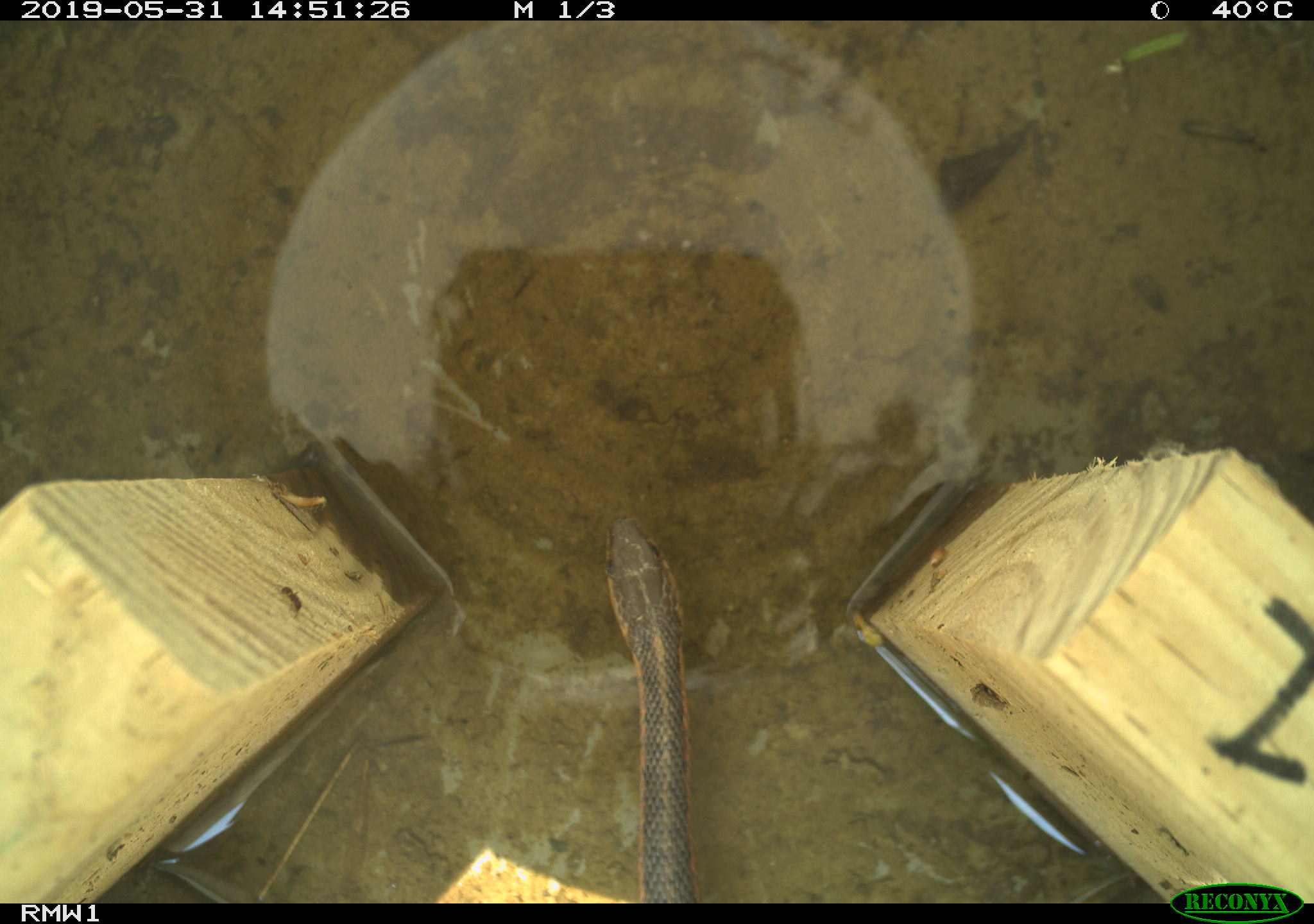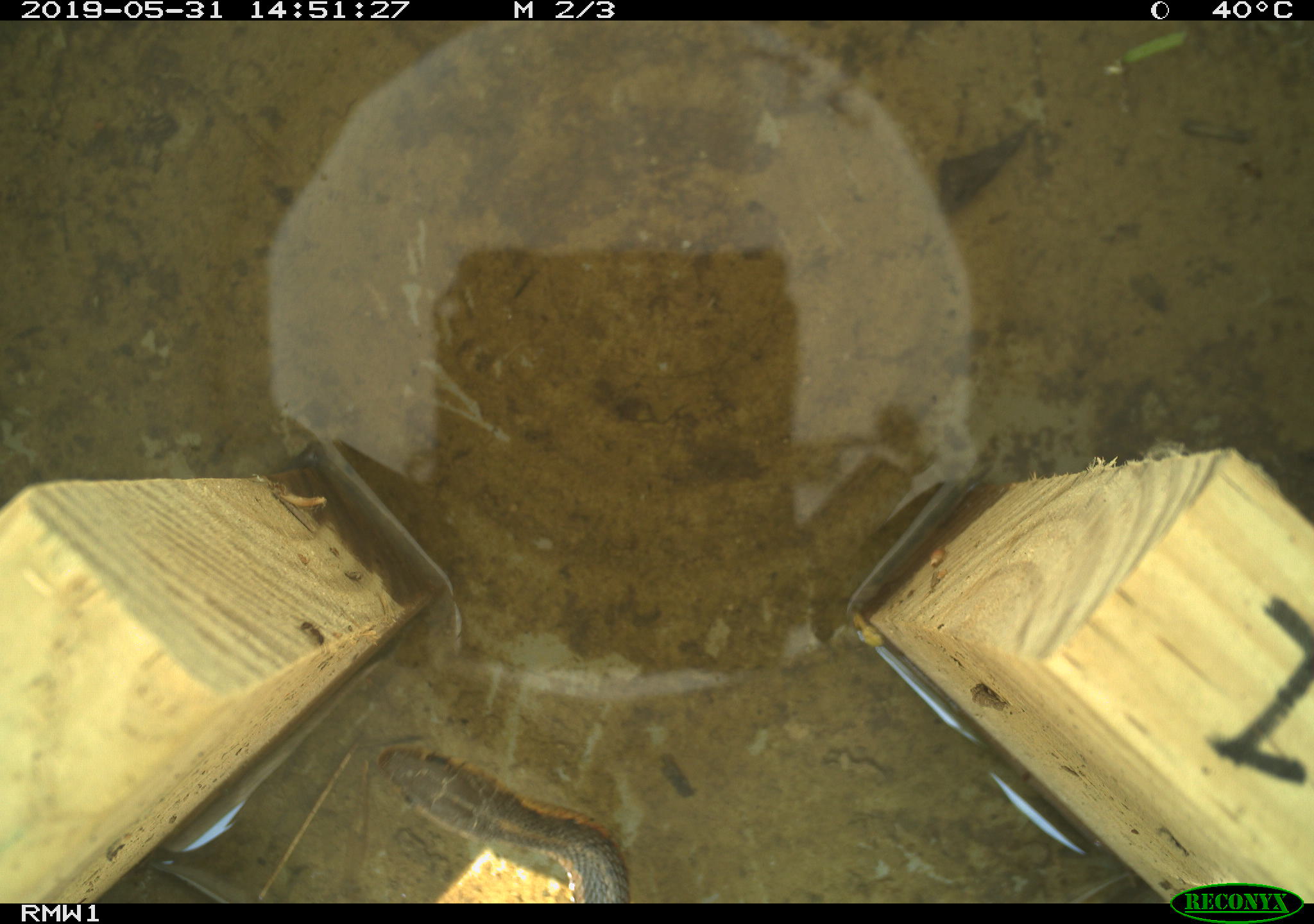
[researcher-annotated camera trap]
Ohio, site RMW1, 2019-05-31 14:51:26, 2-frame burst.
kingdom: Animalia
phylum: Chordata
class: Reptilia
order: Squamata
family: Colubridae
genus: Thamnophis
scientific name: Thamnophis sirtalis sirtalis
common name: eastern gartersnake